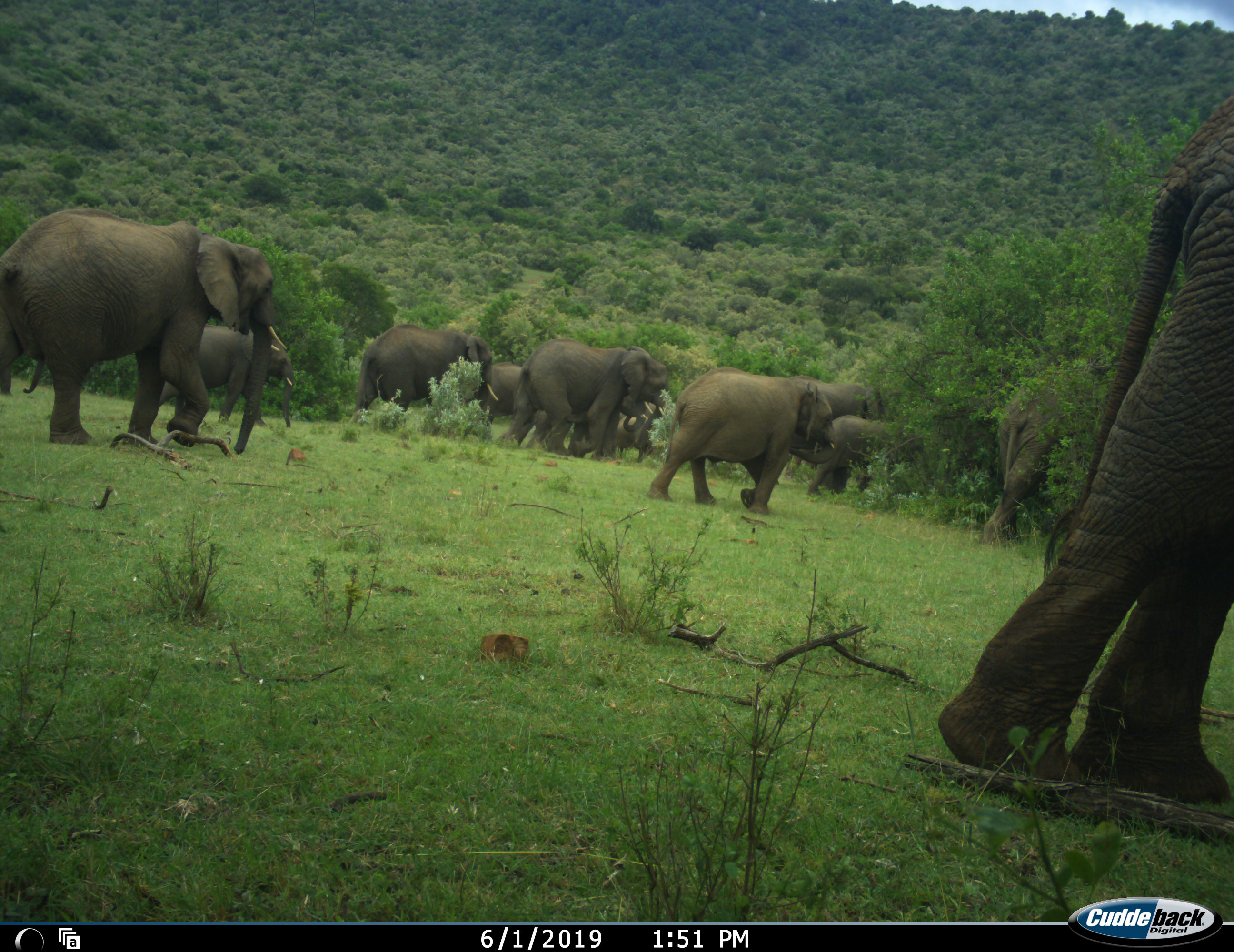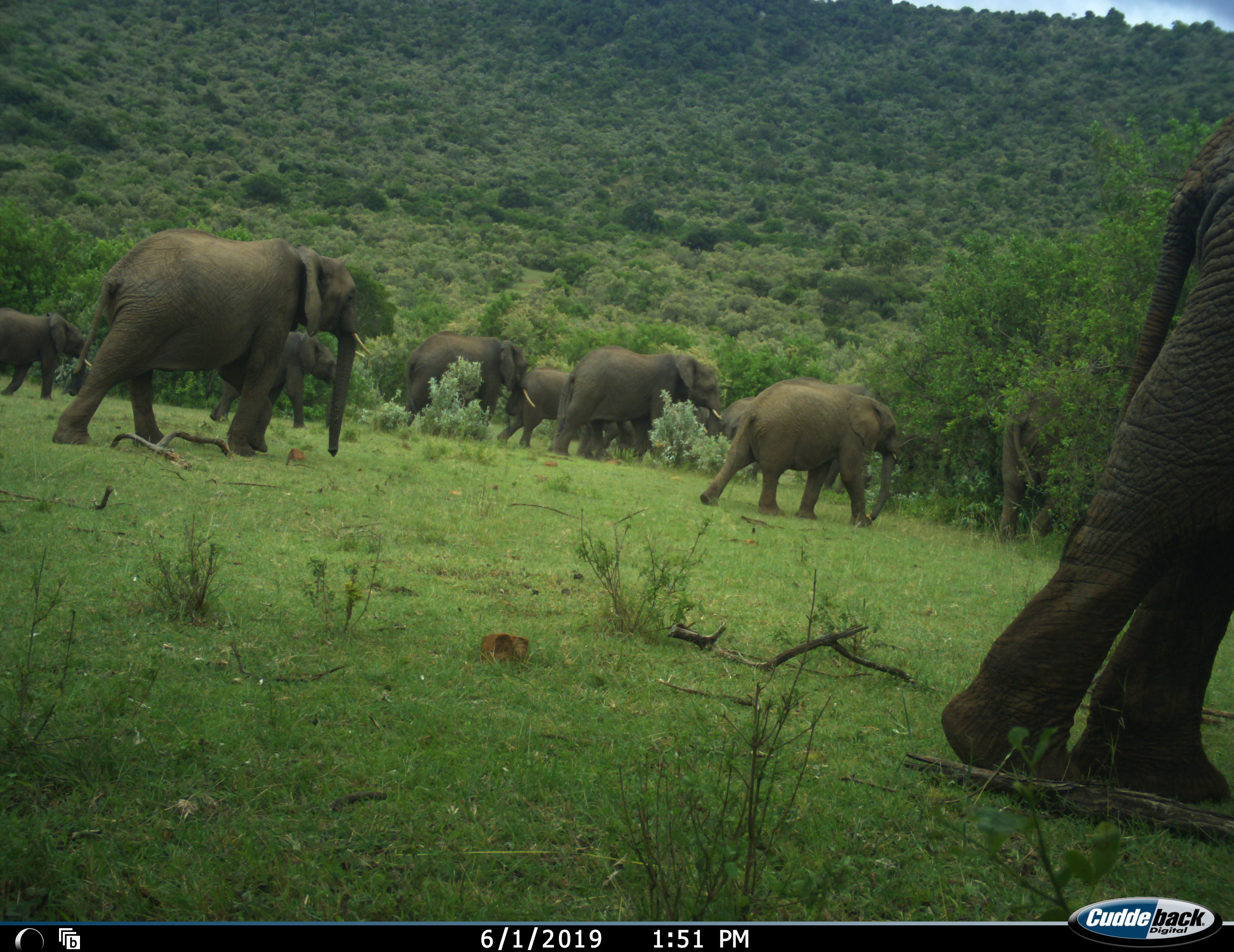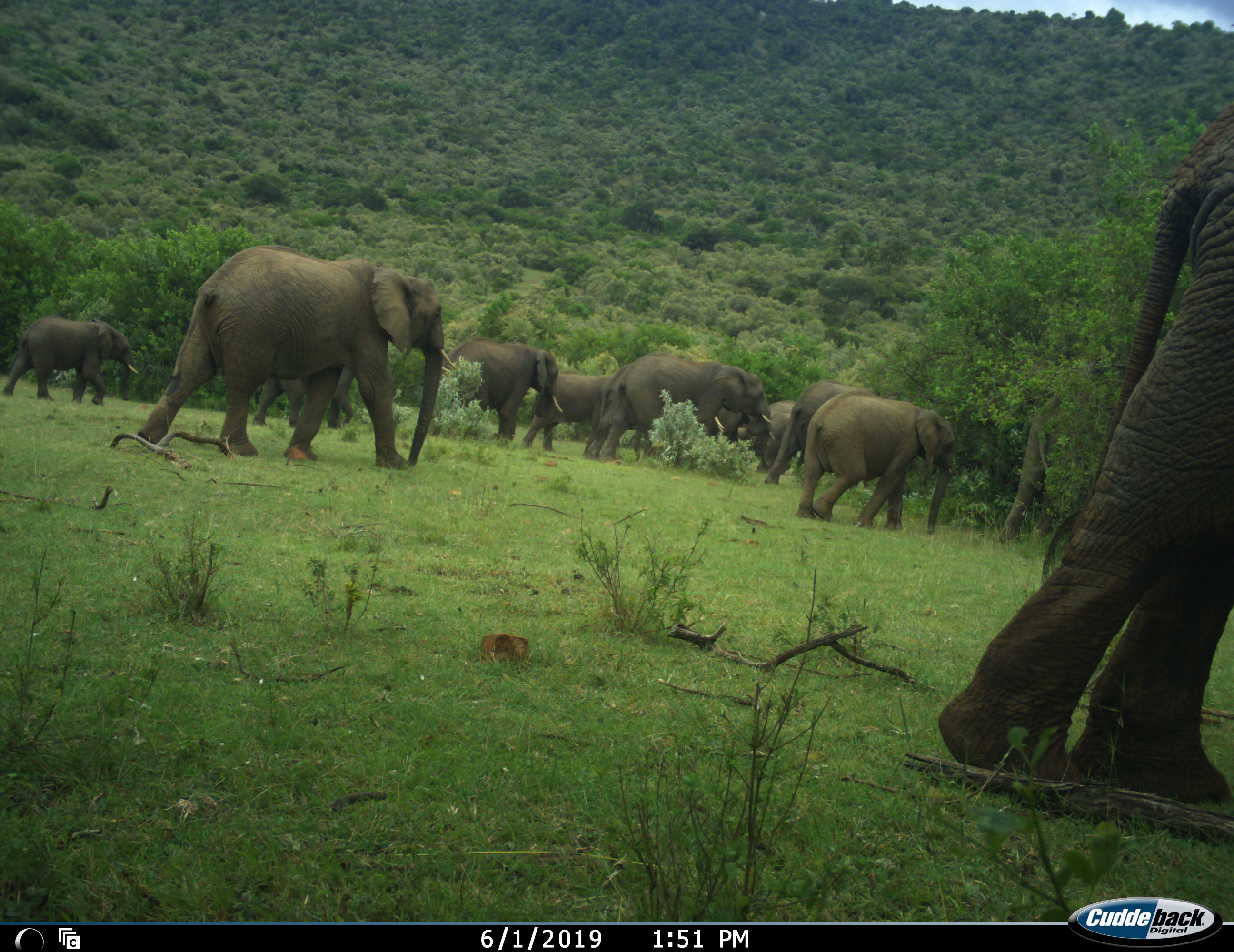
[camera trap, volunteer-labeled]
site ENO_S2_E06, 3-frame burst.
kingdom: Animalia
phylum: Chordata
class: Mammalia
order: Proboscidea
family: Elephantidae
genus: Loxodonta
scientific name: Loxodonta africana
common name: african bush elephant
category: elephant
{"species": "elephant (african bush elephant) (Loxodonta africana)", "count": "11-50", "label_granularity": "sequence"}